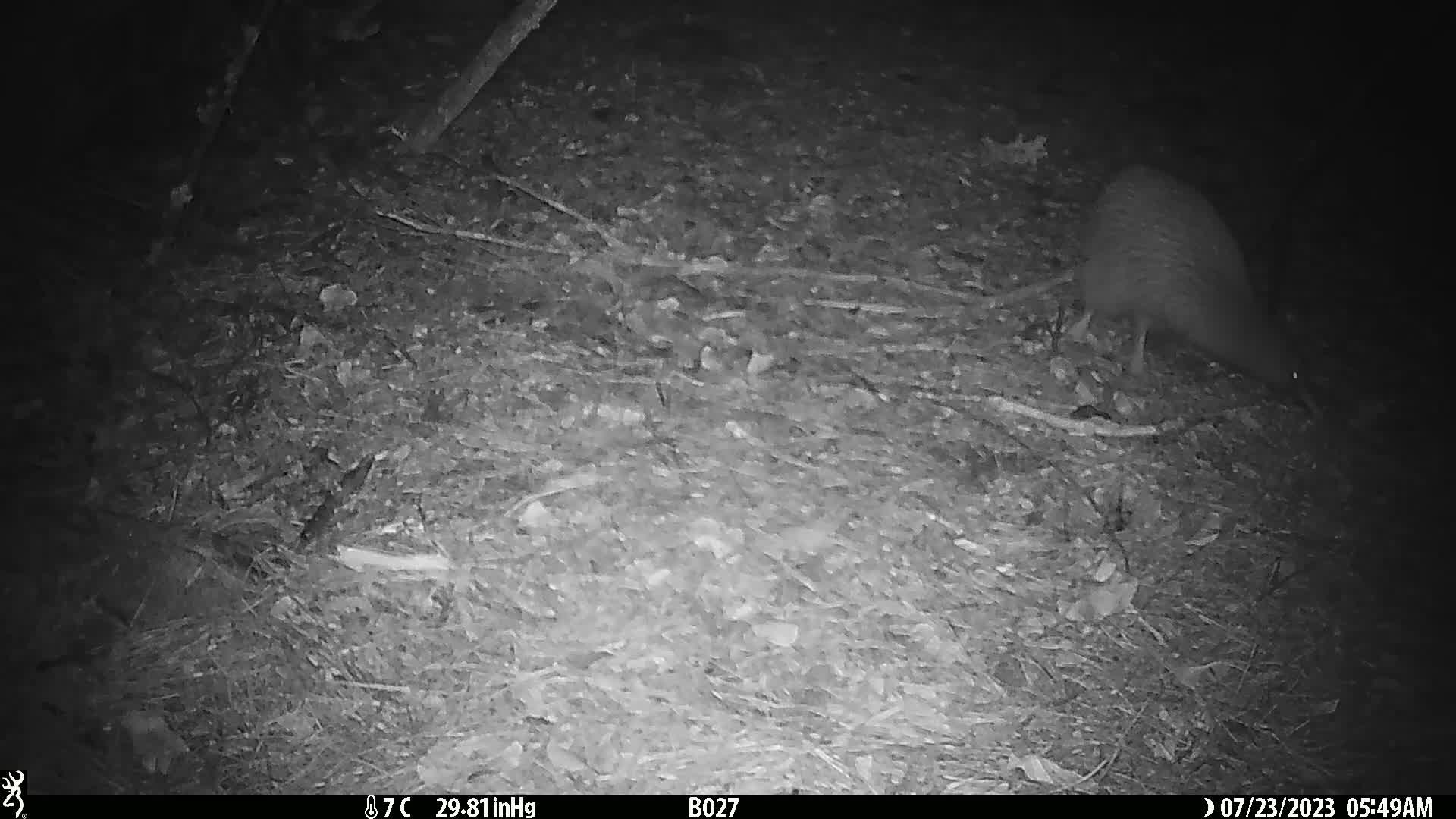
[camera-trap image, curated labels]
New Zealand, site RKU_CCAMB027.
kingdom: Animalia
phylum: Chordata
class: Aves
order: Apterygiformes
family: Apterygidae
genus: Apteryx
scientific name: Apteryx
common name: kiwi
Kiwi (Apteryx).